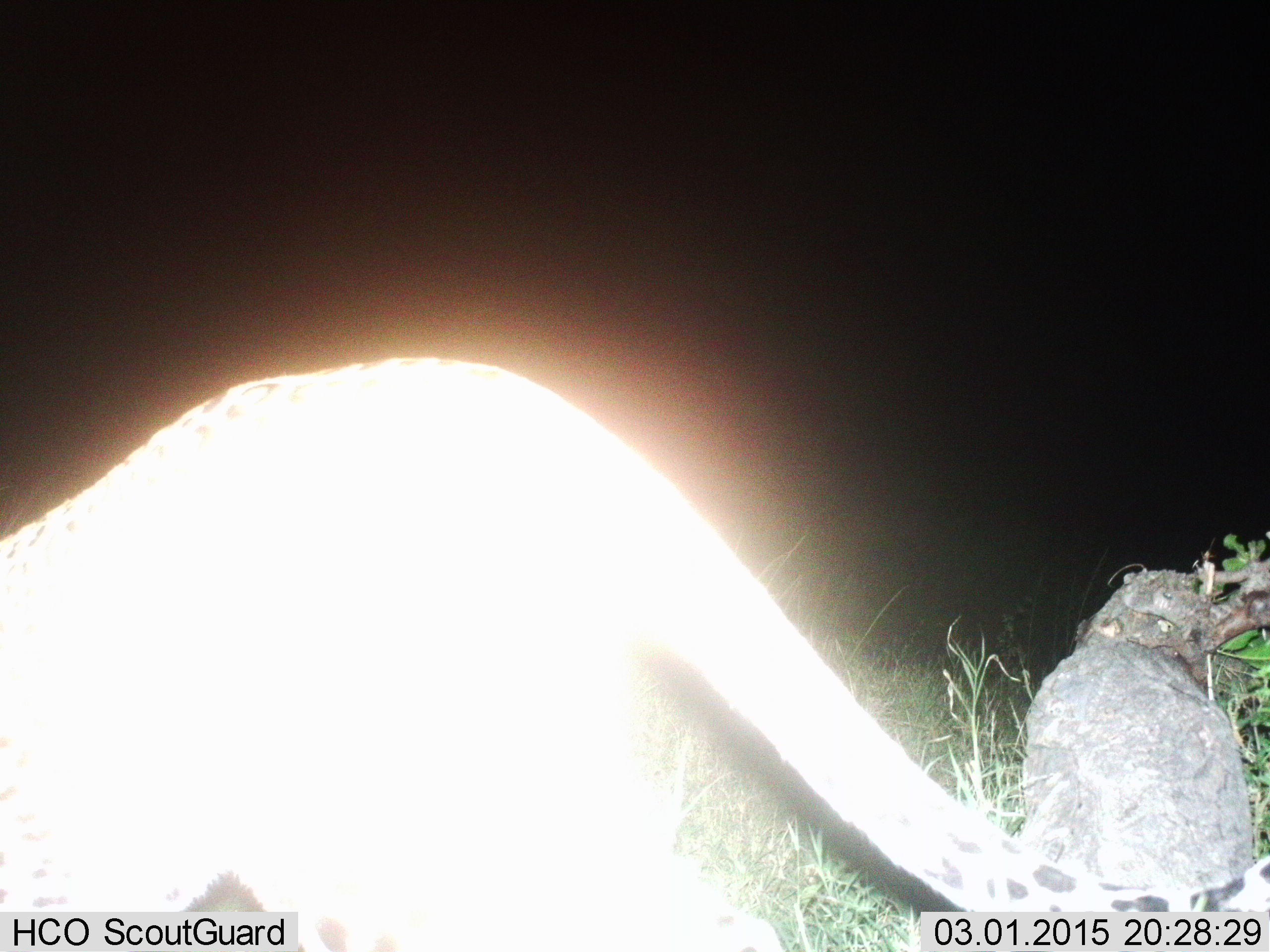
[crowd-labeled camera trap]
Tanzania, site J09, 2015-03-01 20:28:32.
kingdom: Animalia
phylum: Chordata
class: Mammalia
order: Carnivora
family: Felidae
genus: Panthera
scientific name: Panthera pardus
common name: leopard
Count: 1.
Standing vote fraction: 10%.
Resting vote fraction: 0%.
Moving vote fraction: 90%.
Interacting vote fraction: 0%.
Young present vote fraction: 0%.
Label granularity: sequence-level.